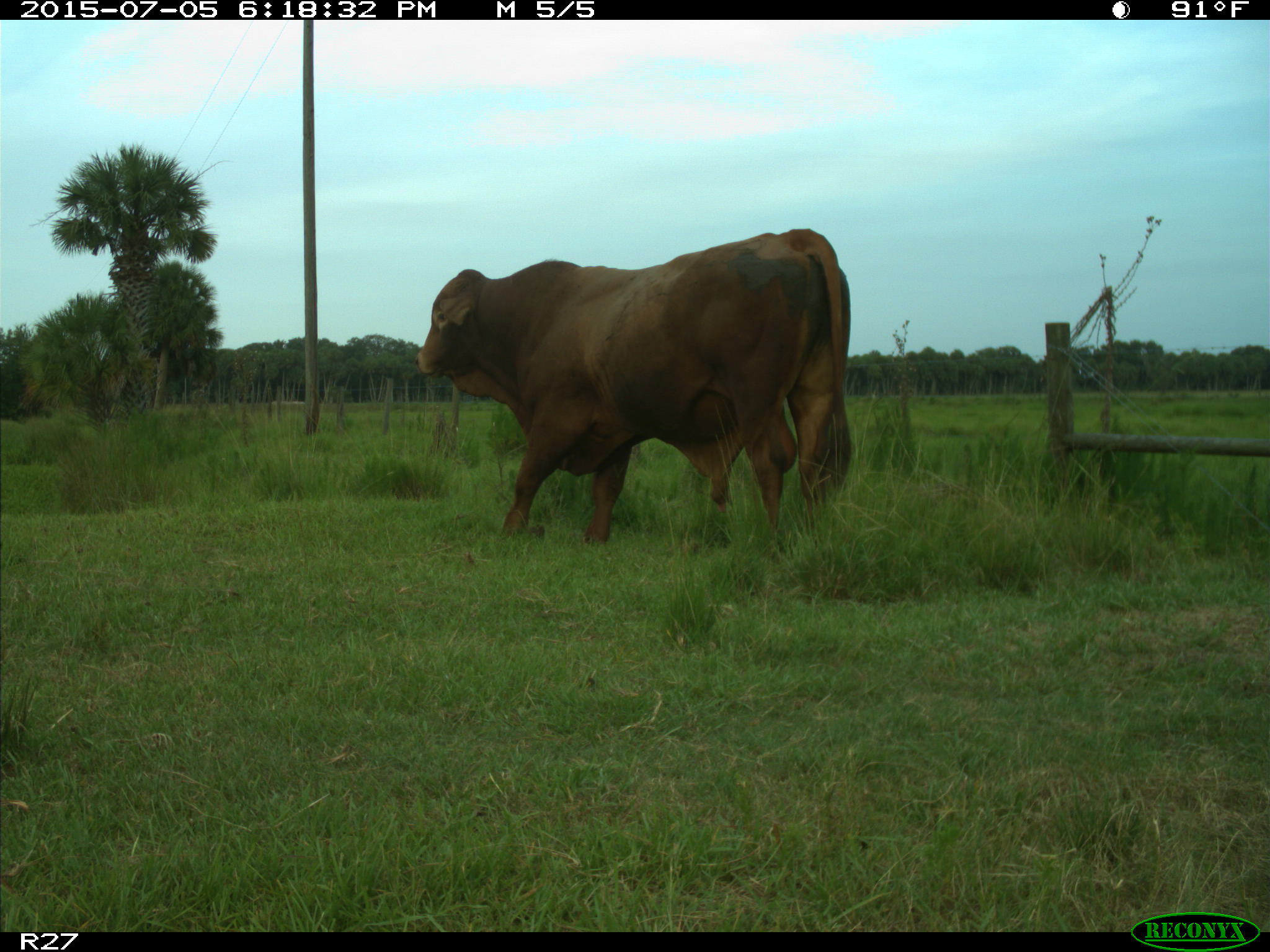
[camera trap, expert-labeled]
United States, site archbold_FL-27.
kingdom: Animalia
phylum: Chordata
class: Mammalia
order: Artiodactyla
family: Bovidae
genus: Bos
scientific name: Bos taurus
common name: domestic cow